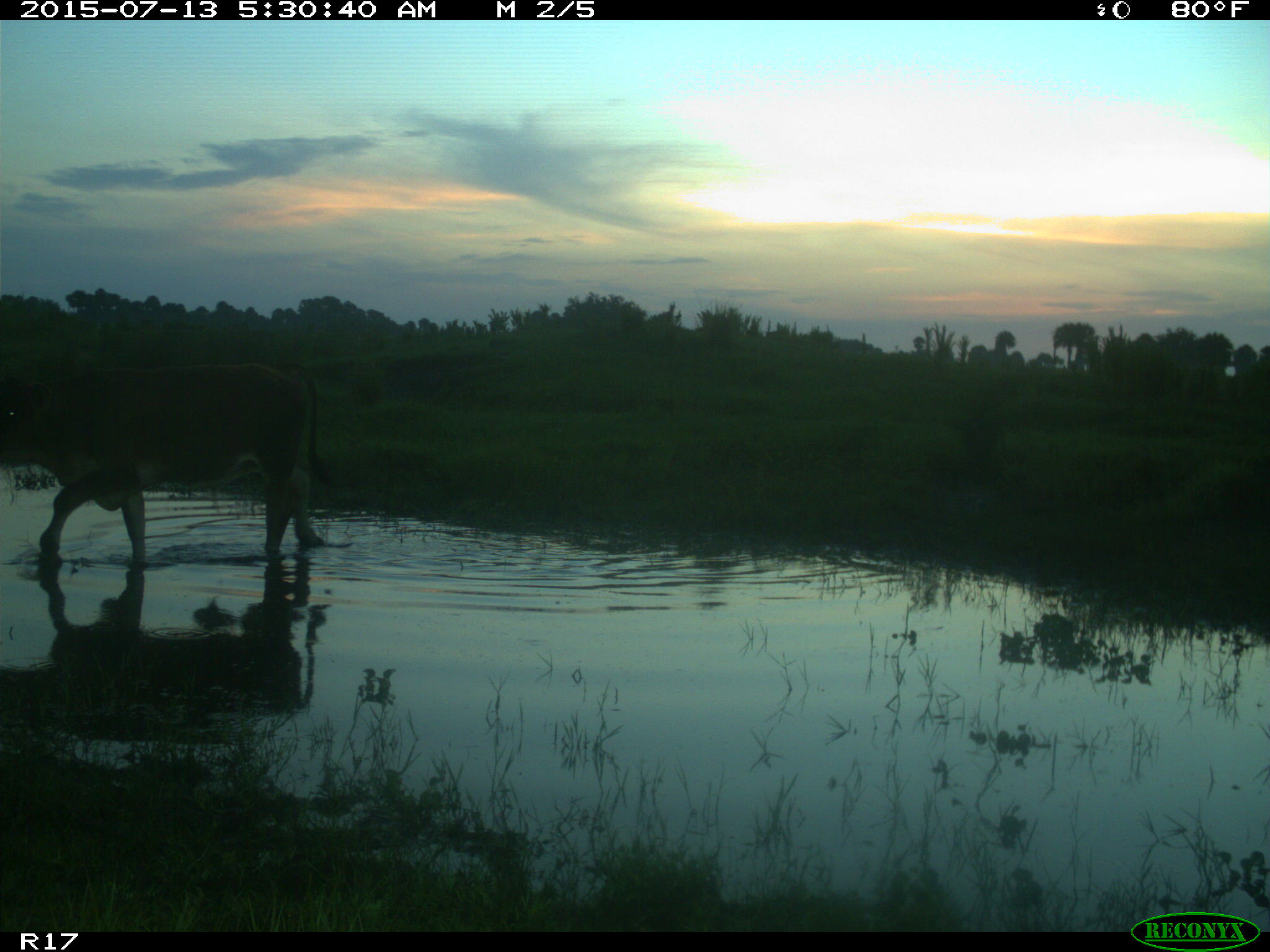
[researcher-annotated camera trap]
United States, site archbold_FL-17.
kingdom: Animalia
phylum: Chordata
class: Mammalia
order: Artiodactyla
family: Bovidae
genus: Bos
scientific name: Bos taurus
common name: domestic cow